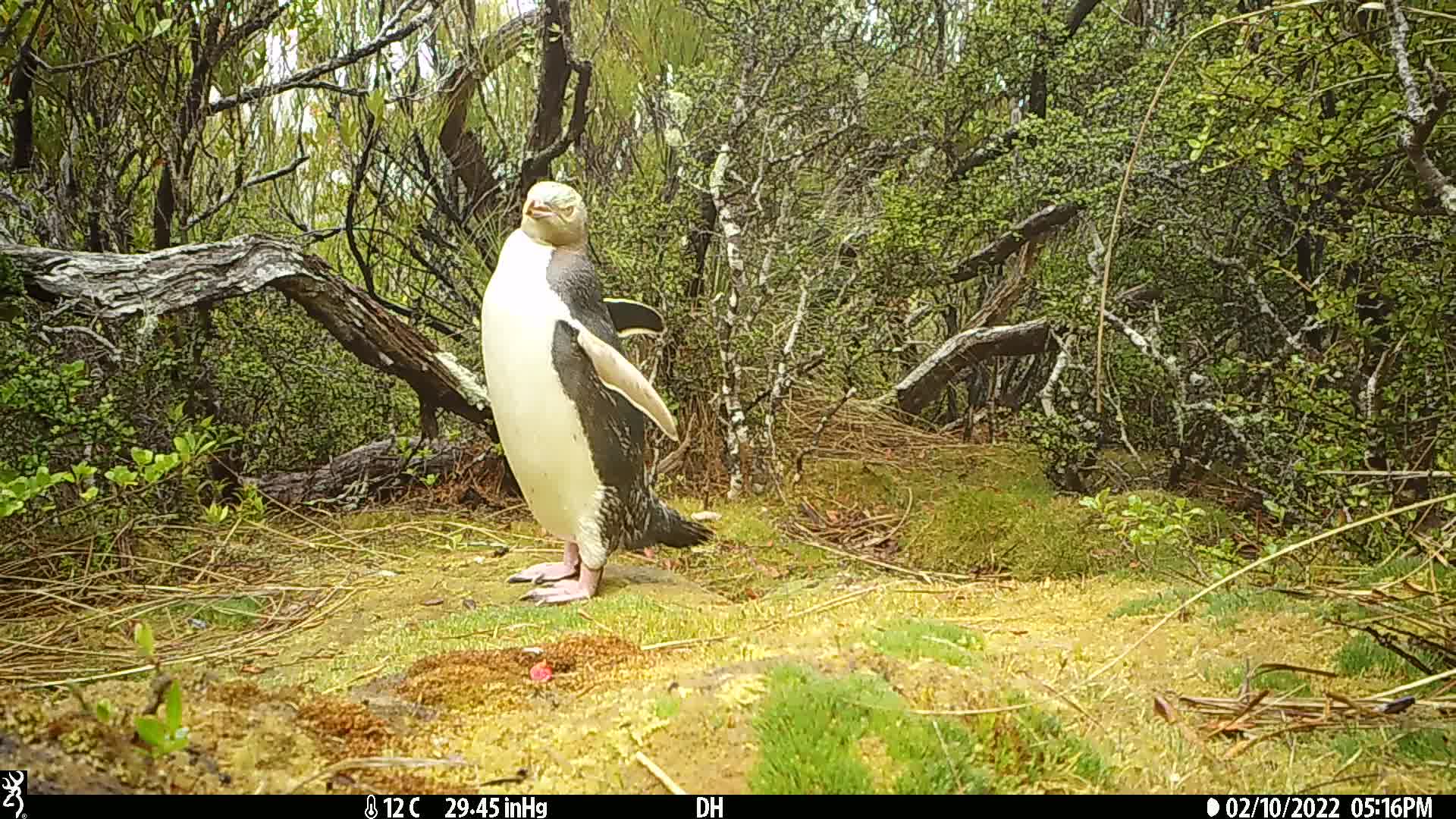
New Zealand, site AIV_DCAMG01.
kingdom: Animalia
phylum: Chordata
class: Aves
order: Sphenisciformes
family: Spheniscidae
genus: Megadyptes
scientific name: Megadyptes antipodes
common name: yellow-eyed penguin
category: yellow eyed penguin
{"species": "yellow eyed penguin (yellow-eyed penguin) (Megadyptes antipodes)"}